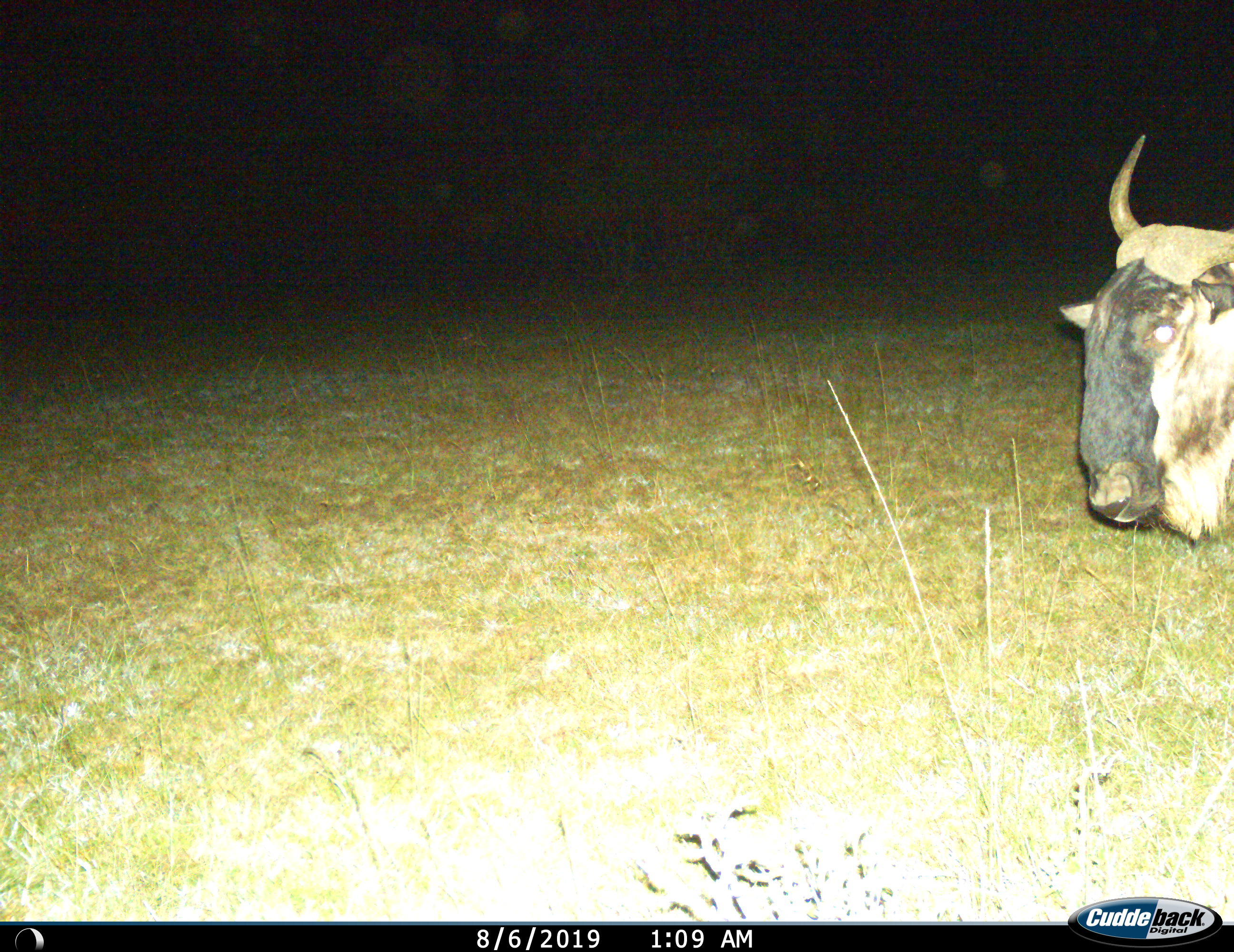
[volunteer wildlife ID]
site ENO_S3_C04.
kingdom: Animalia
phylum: Chordata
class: Mammalia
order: Artiodactyla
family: Bovidae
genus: Connochaetes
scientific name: Connochaetes taurinus taurinus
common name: blue wildebeest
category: wildebeestblue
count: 1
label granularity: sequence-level